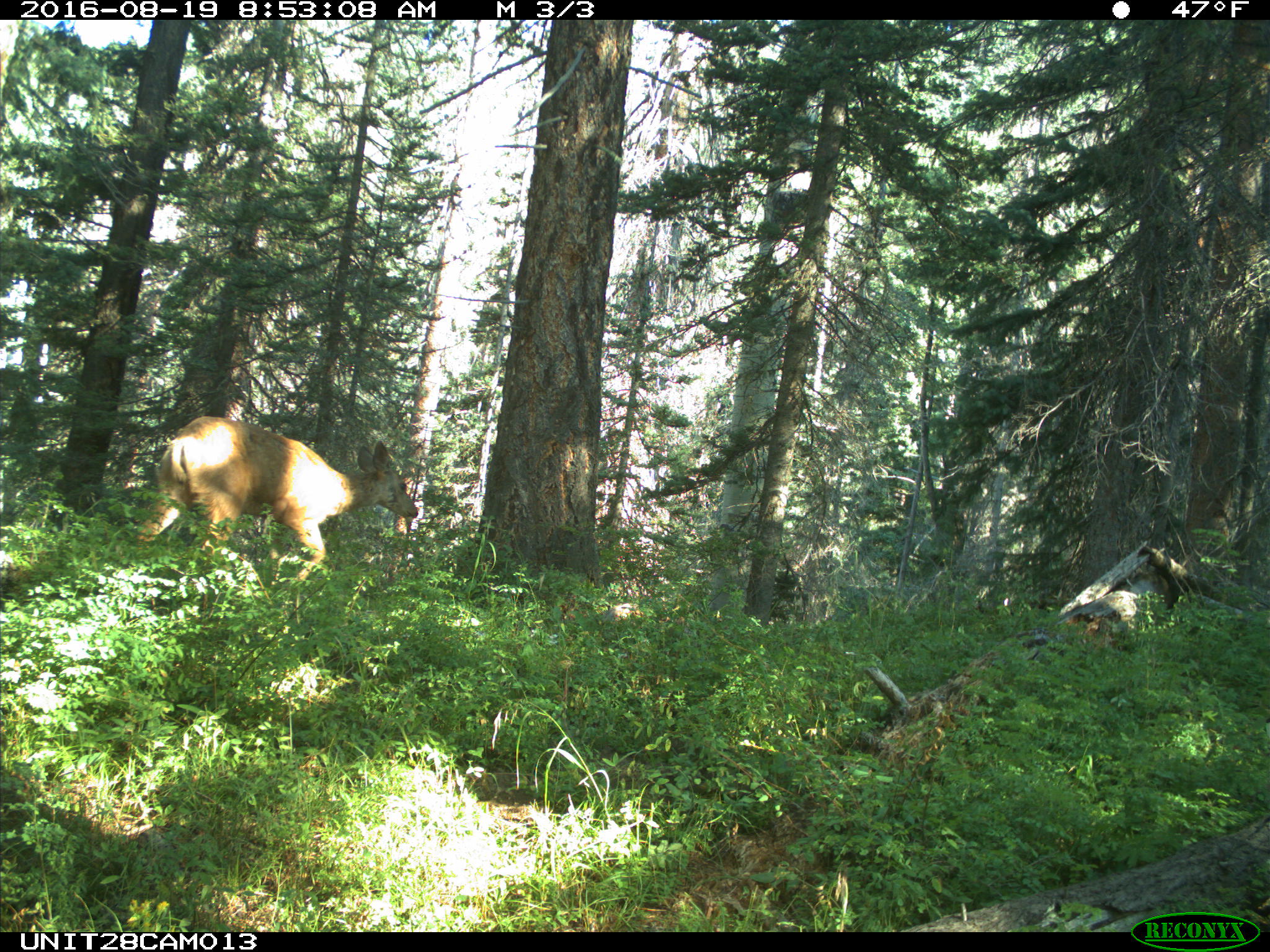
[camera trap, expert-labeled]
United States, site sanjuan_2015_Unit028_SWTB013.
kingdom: Animalia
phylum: Chordata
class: Mammalia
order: Artiodactyla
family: Cervidae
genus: Odocoileus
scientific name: Odocoileus hemionus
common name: mule deer